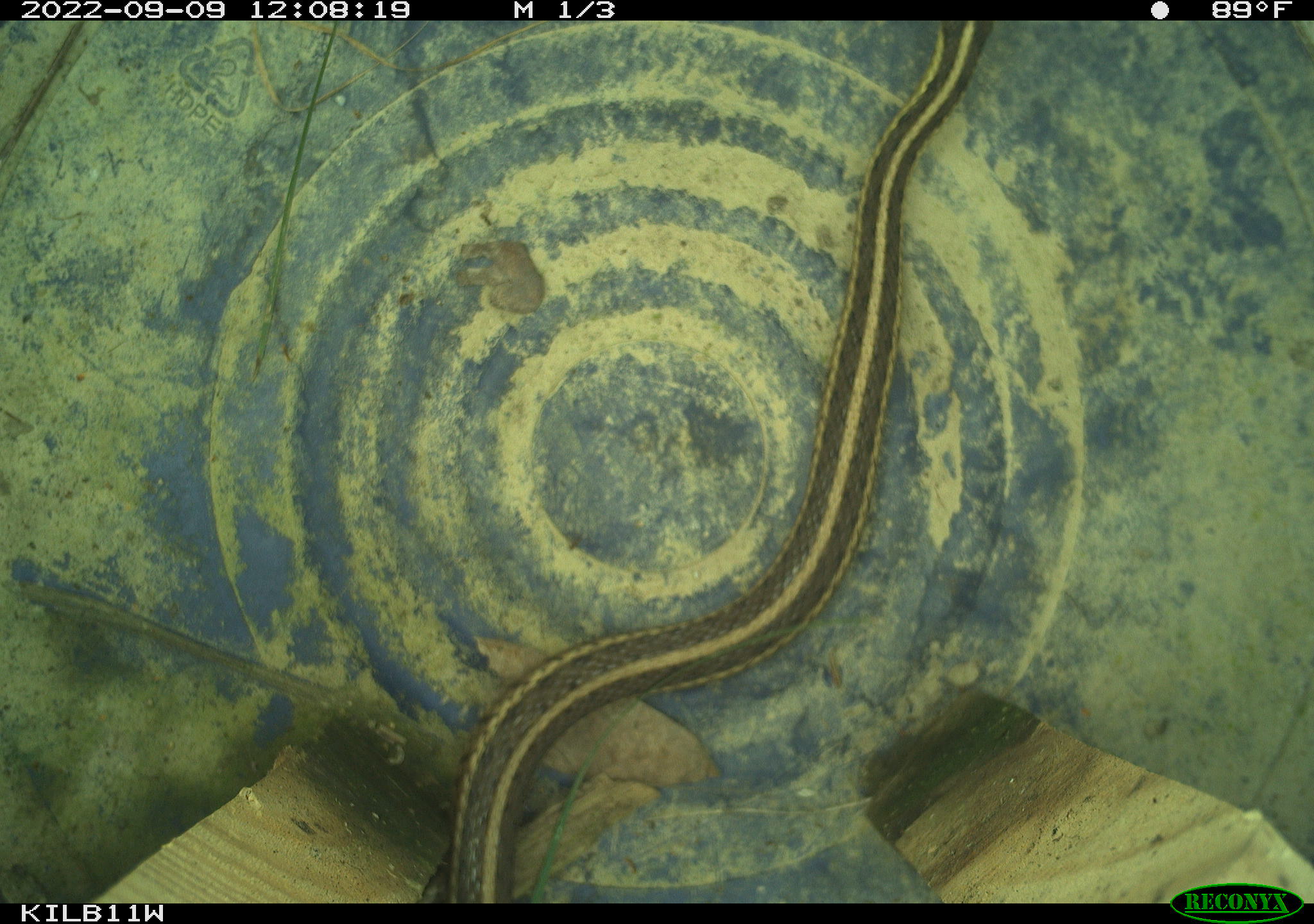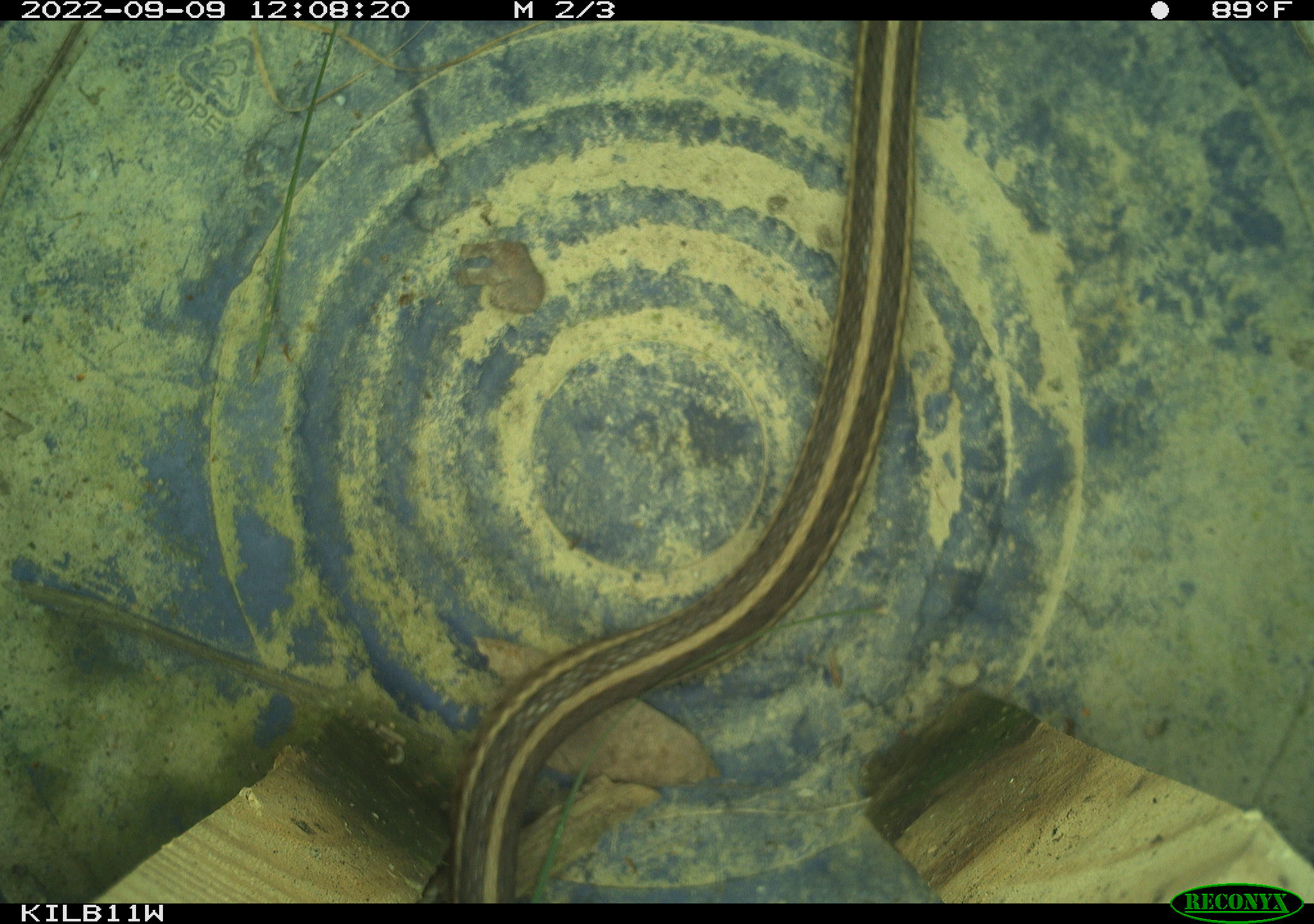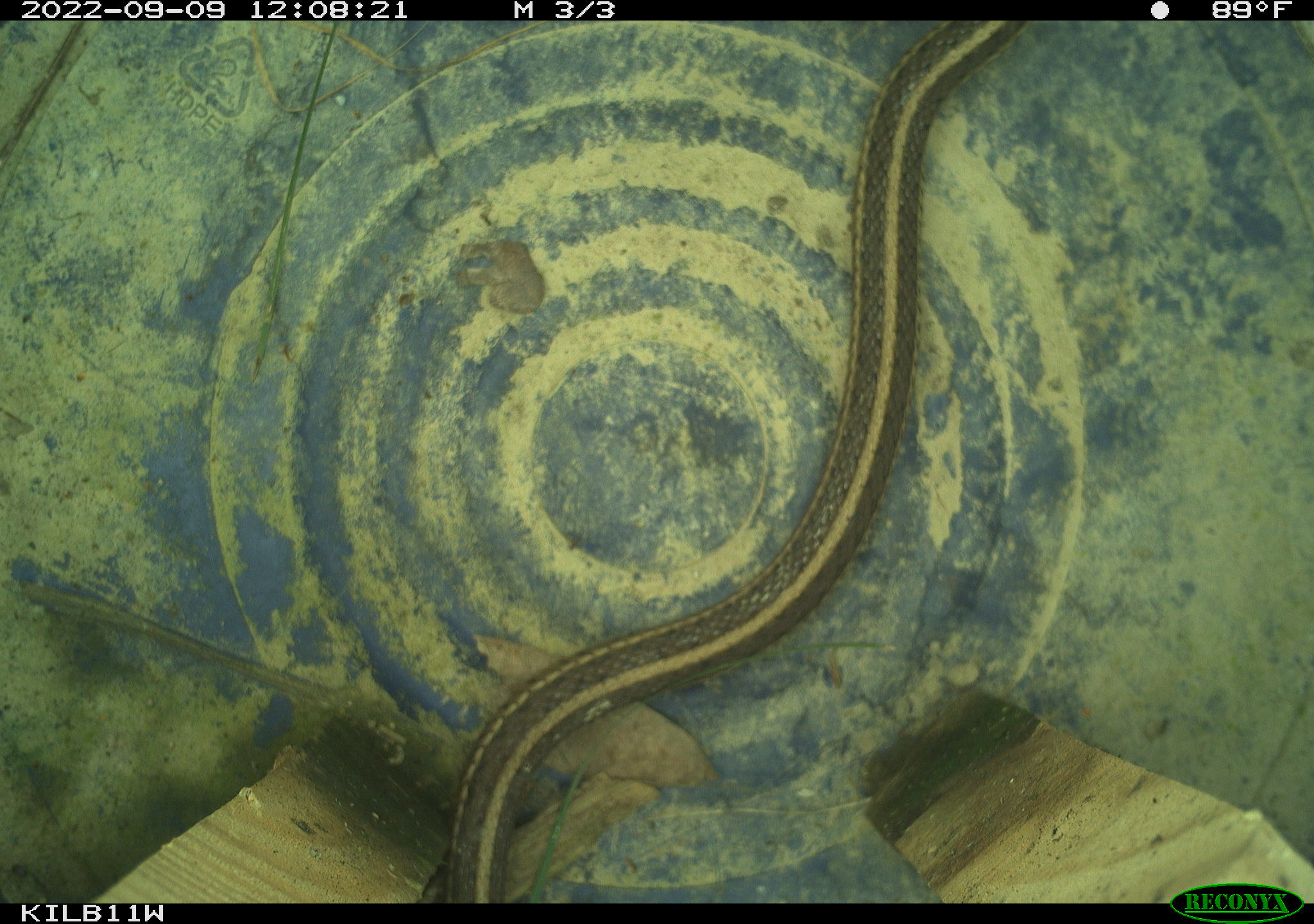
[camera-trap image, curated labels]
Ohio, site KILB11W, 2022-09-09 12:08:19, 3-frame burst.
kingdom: Animalia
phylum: Chordata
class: Reptilia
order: Squamata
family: Colubridae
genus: Thamnophis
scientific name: Thamnophis sirtalis sirtalis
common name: eastern gartersnake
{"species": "eastern gartersnake (Thamnophis sirtalis sirtalis)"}